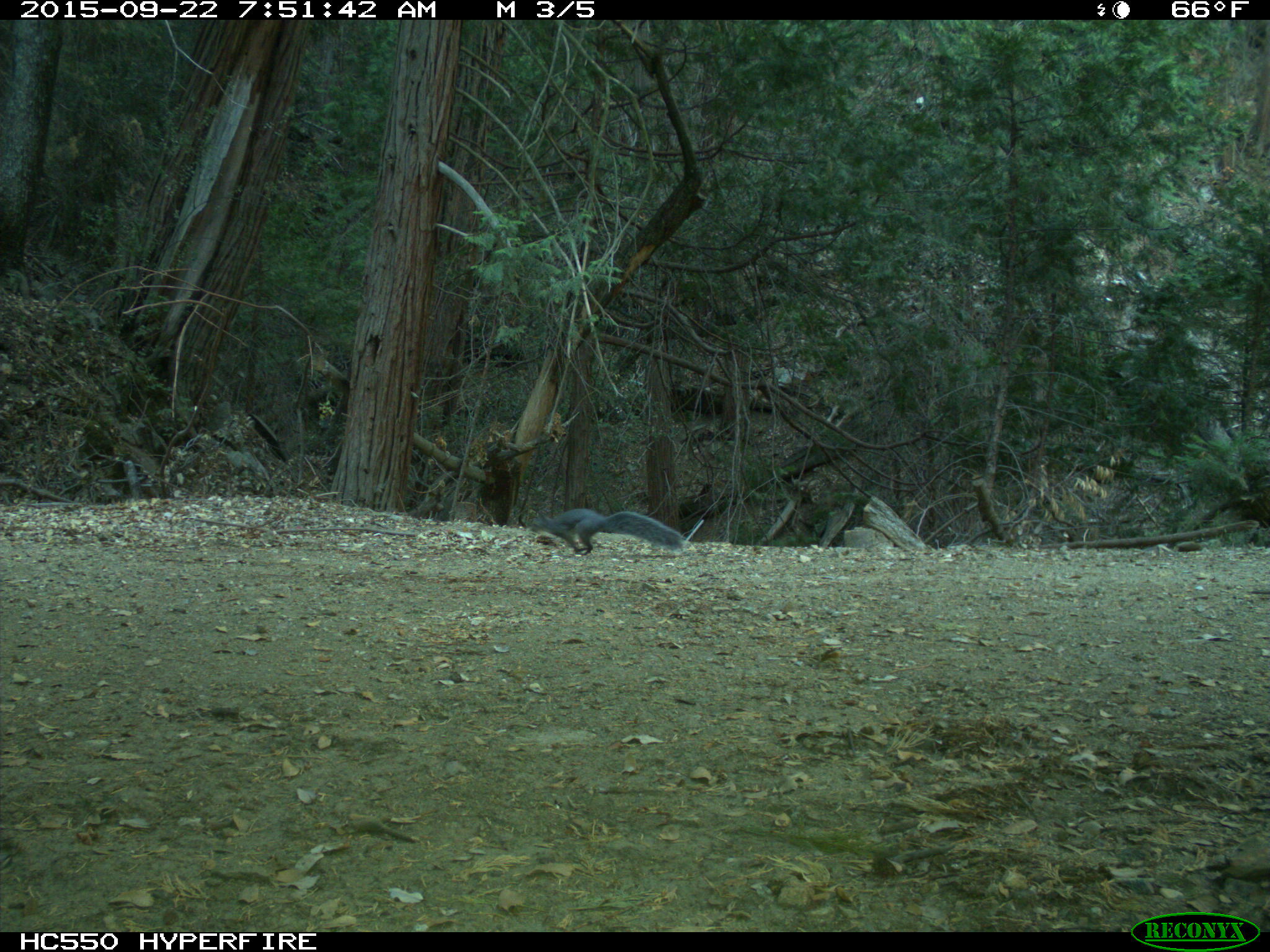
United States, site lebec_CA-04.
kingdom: Animalia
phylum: Chordata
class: Mammalia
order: Rodentia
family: Sciuridae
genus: Sciurus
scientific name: Sciurus carolinensis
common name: eastern gray squirrel